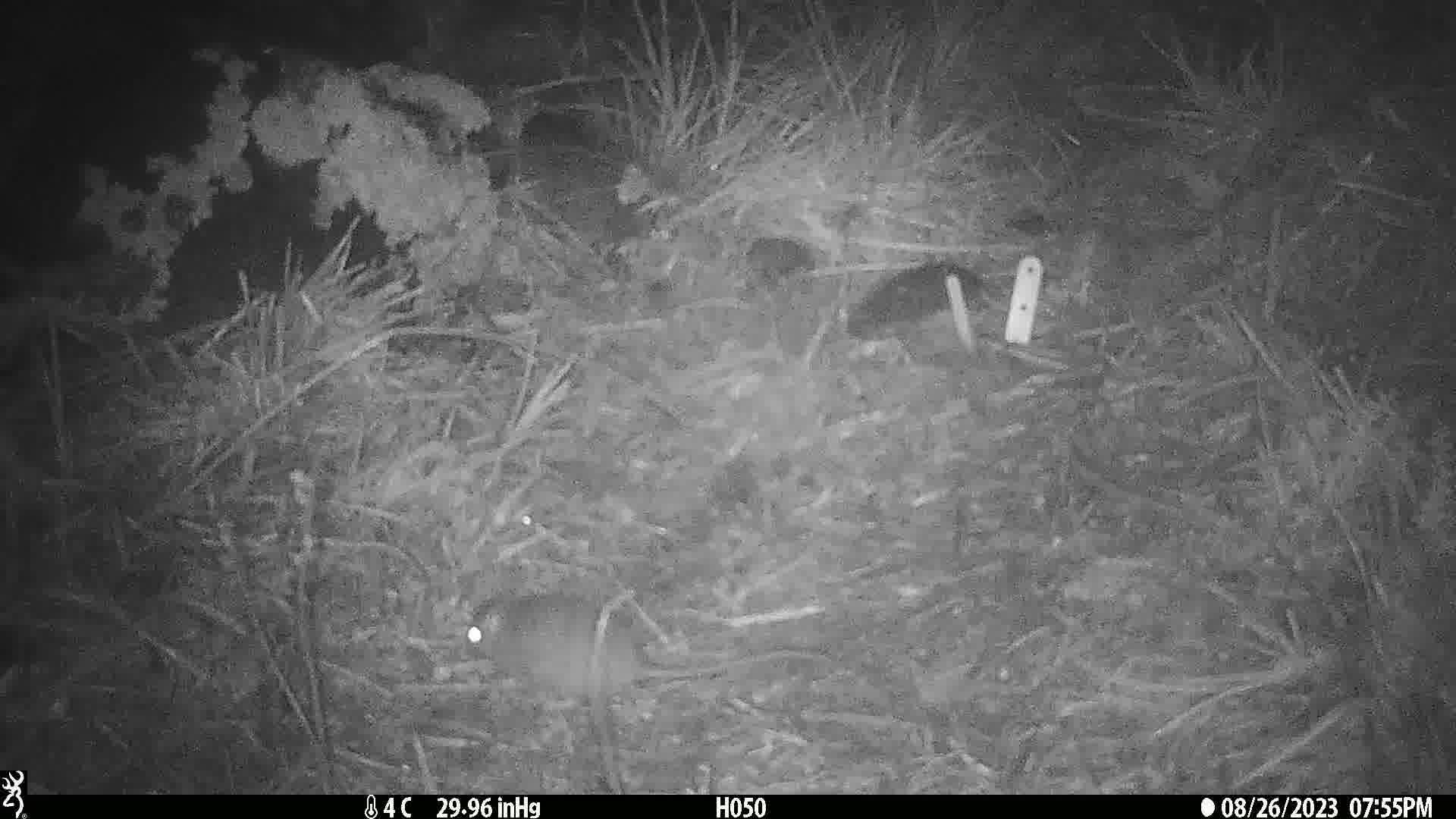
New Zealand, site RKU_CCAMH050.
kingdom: Animalia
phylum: Chordata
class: Mammalia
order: Rodentia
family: Muridae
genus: Rattus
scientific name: Rattus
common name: rat